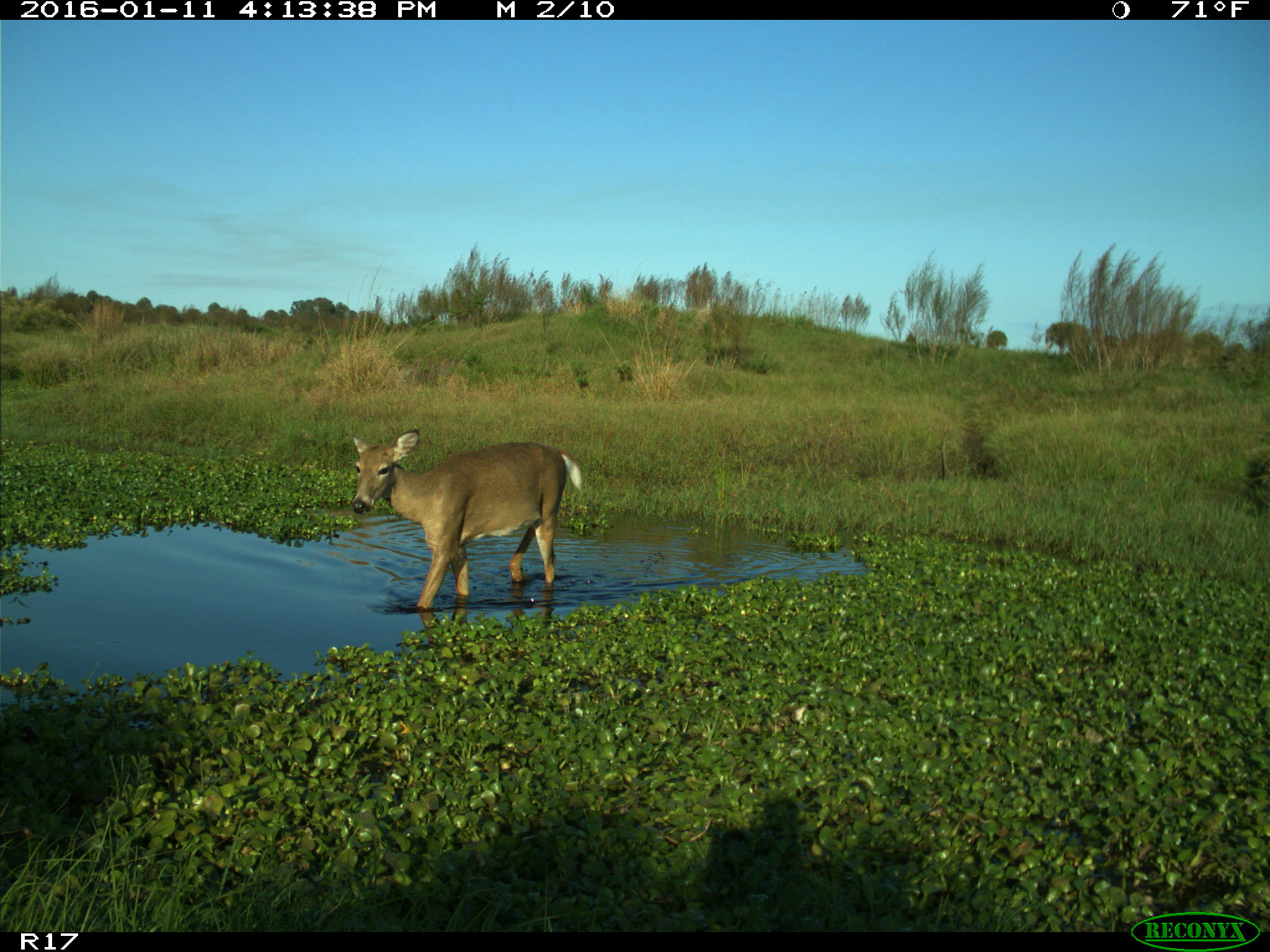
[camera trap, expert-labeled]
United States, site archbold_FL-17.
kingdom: Animalia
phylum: Chordata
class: Mammalia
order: Artiodactyla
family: Cervidae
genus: Odocoileus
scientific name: Odocoileus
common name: deer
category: unidentified deer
Unidentified deer (deer) (Odocoileus).